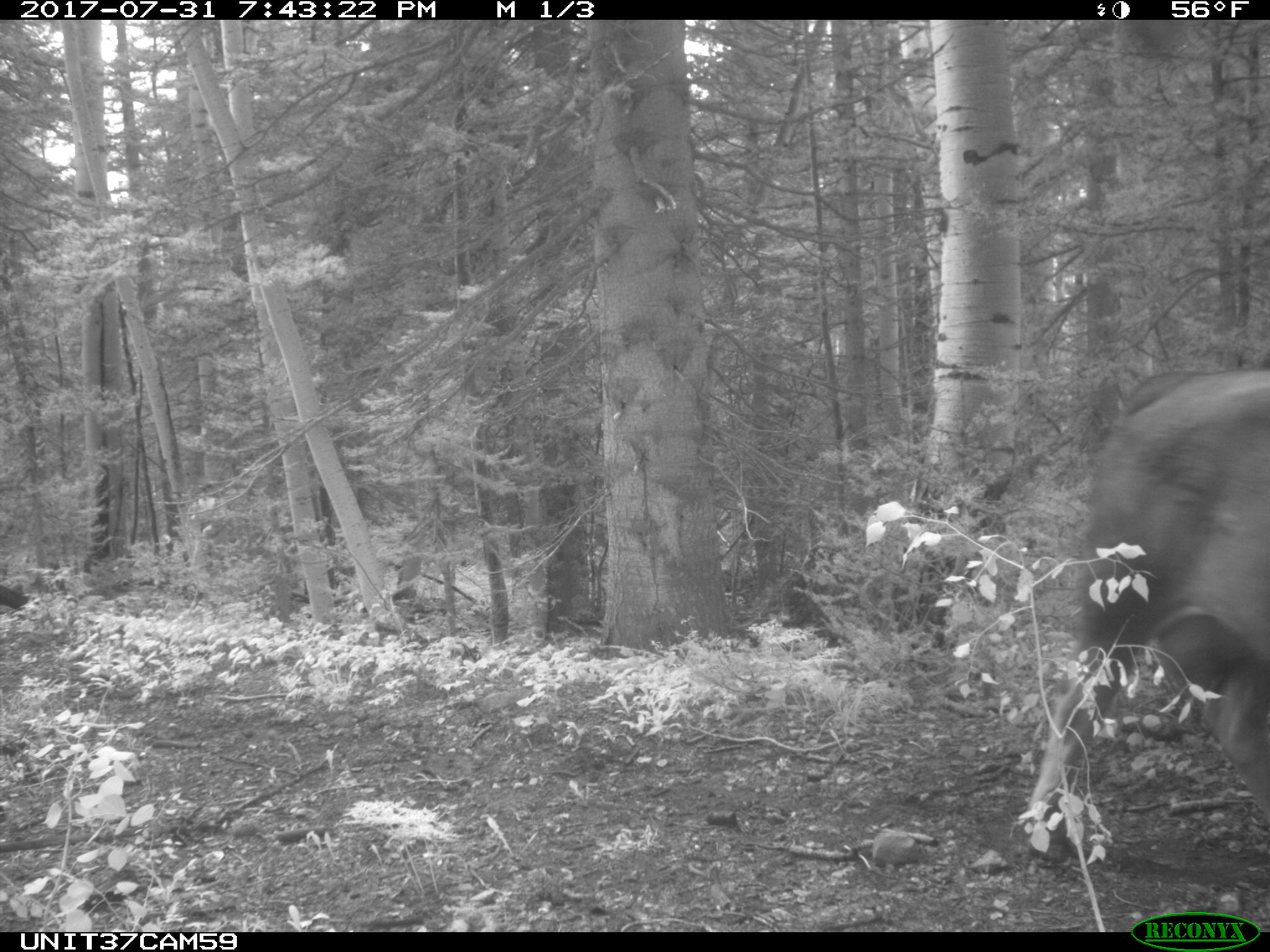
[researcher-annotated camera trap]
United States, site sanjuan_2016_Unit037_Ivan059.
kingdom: Animalia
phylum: Chordata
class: Mammalia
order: Artiodactyla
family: Bovidae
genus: Bos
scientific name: Bos taurus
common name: domestic cow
Bos taurus (domestic cow).